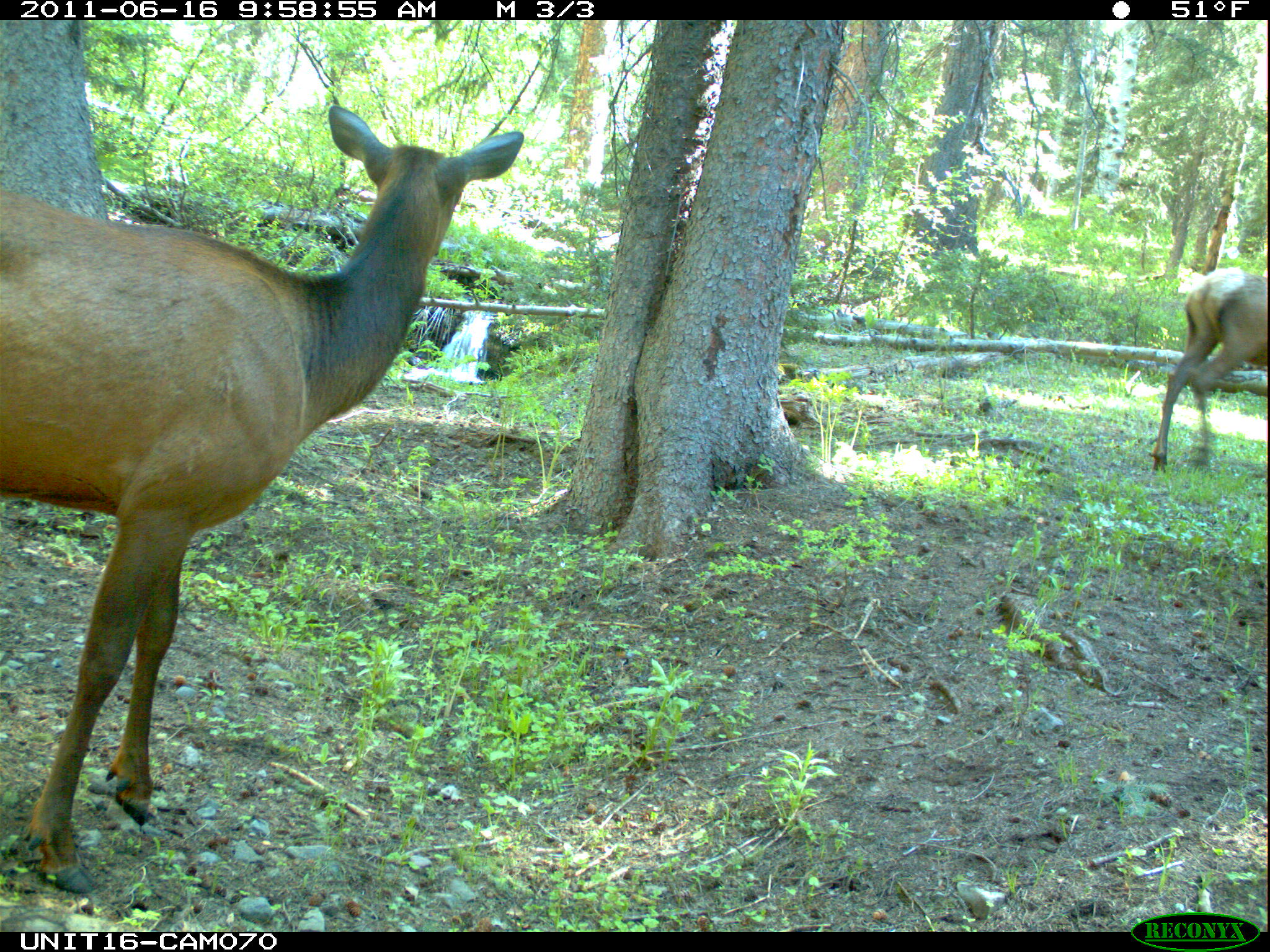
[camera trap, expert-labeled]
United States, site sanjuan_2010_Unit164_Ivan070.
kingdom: Animalia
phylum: Chordata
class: Mammalia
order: Artiodactyla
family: Cervidae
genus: Cervus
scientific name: Cervus elaphus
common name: red deer